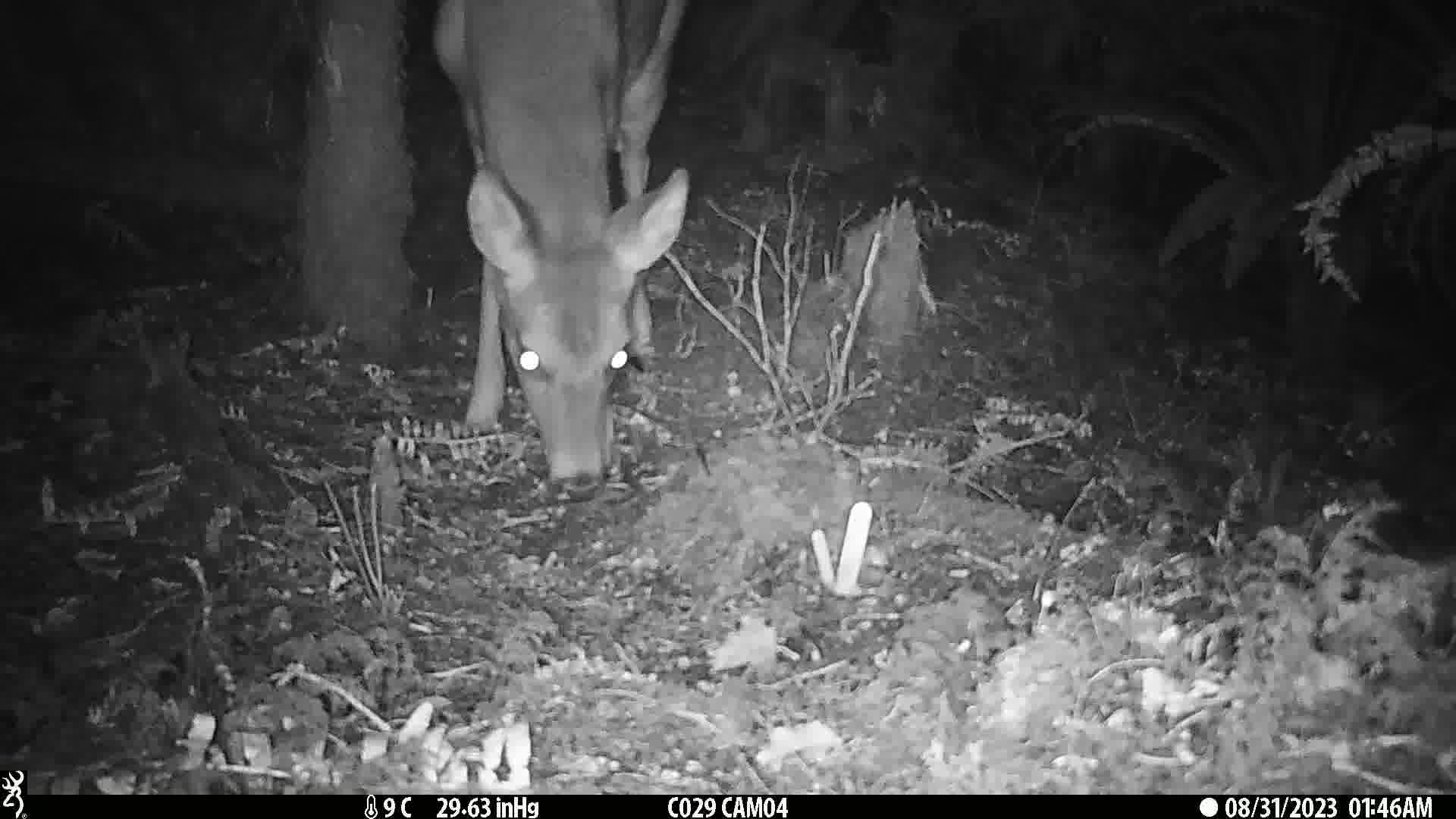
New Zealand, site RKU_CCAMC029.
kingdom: Animalia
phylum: Chordata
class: Mammalia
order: Artiodactyla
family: Cervidae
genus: Odocoileus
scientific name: Odocoileus virginianus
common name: white-tailed deer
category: white tailed deer